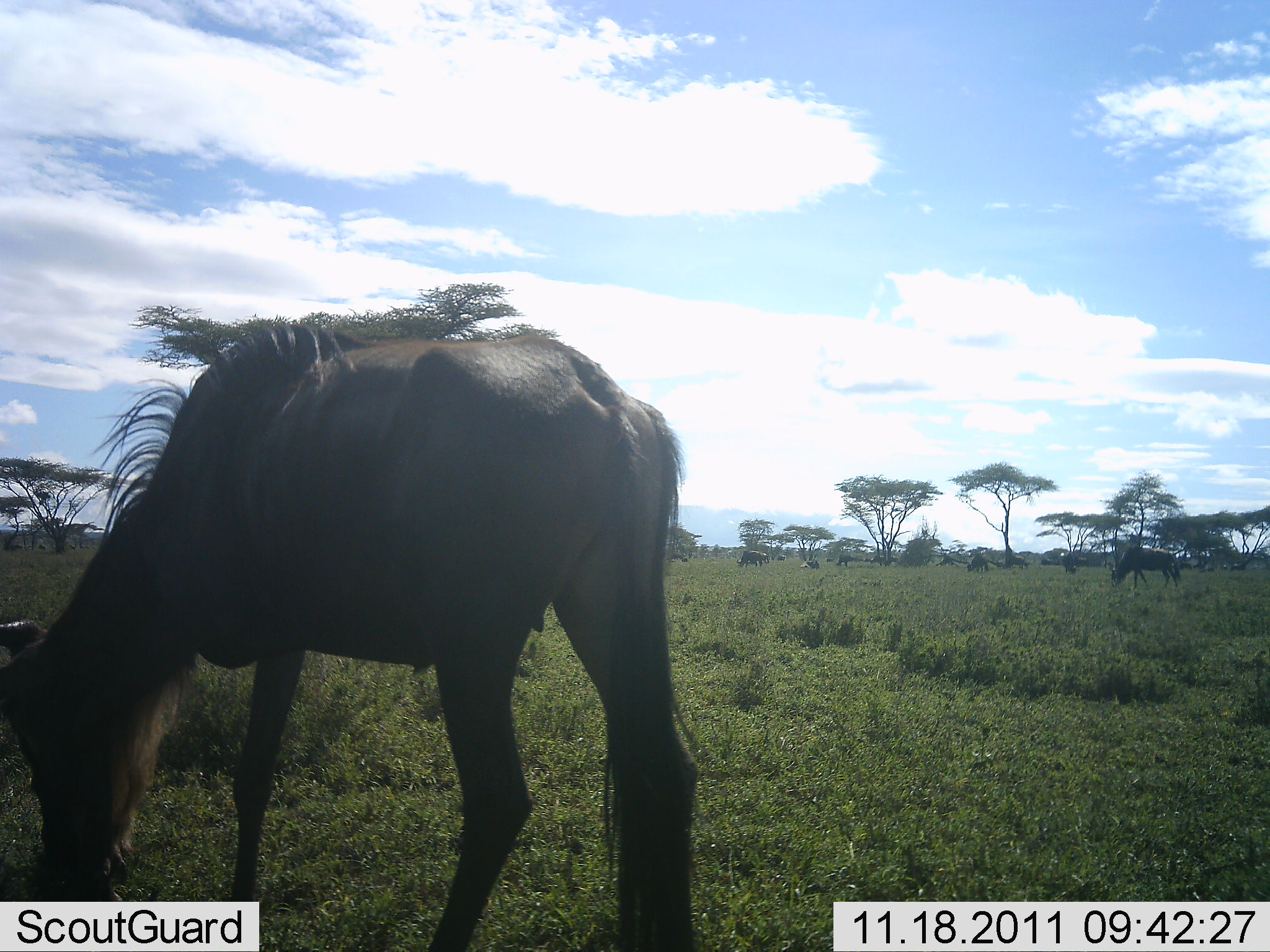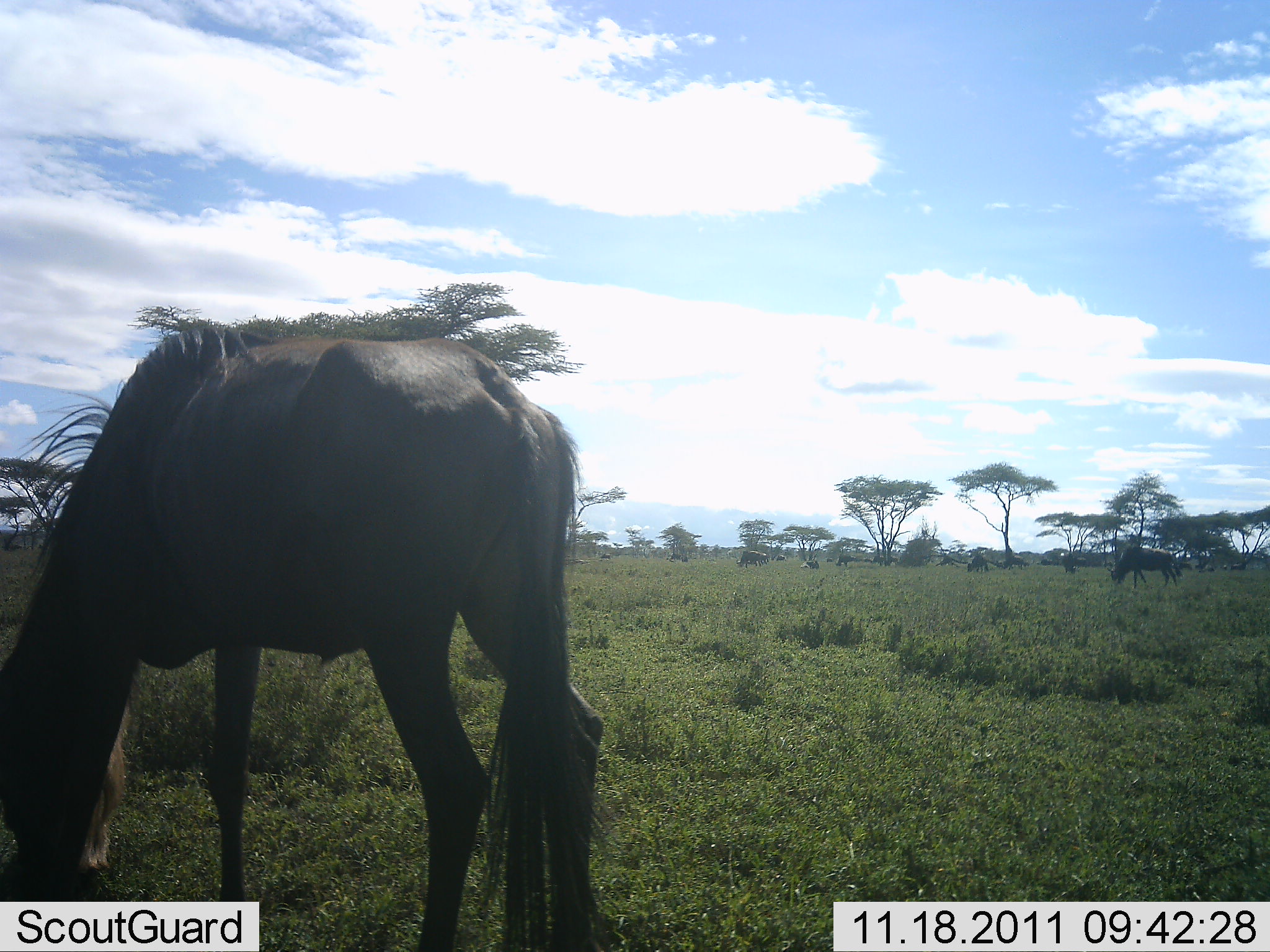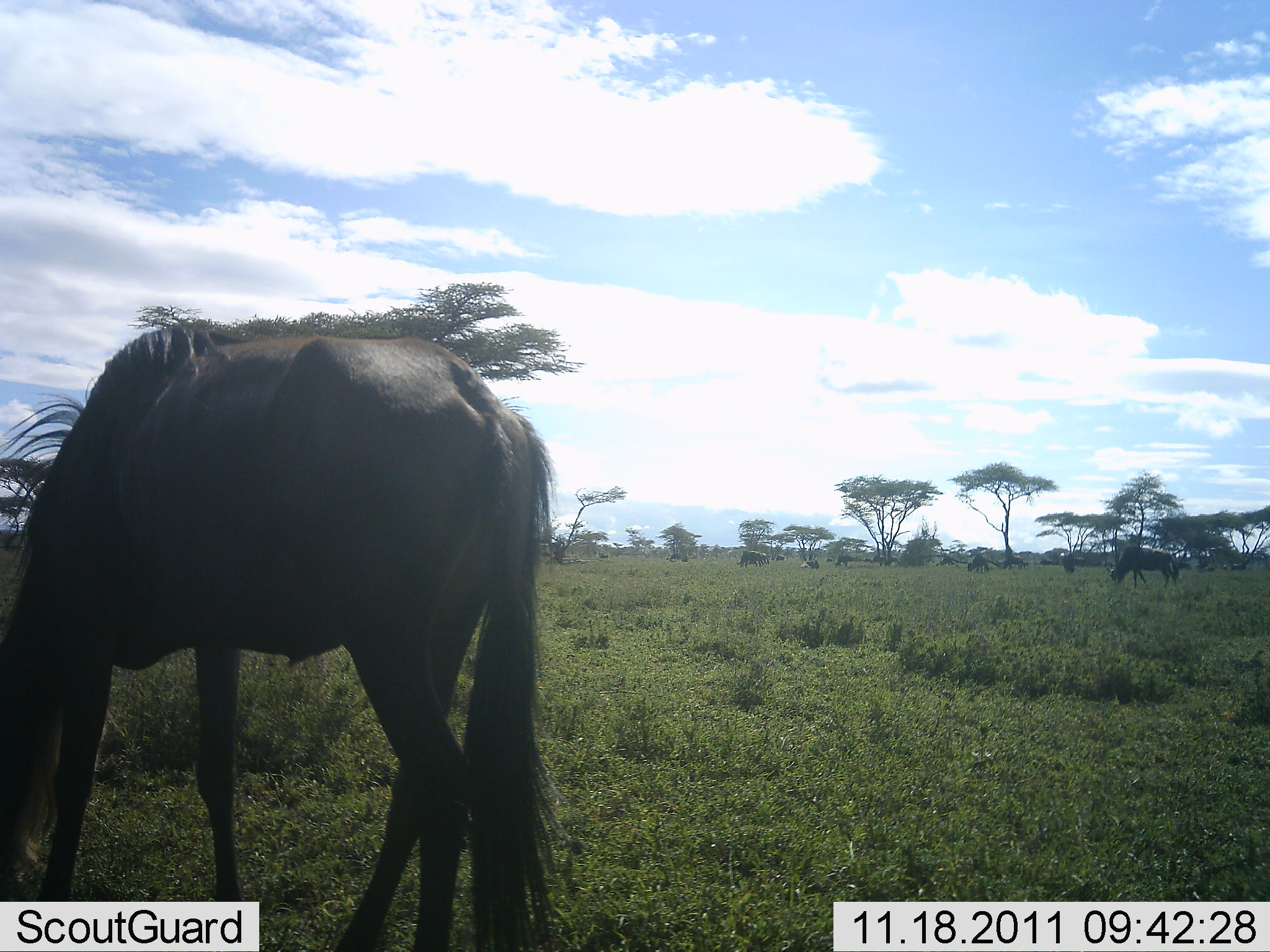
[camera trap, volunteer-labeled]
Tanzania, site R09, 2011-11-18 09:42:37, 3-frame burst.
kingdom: Animalia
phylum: Chordata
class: Mammalia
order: Artiodactyla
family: Bovidae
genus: Connochaetes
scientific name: Connochaetes taurinus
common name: blue wildebeest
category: wildebeest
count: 10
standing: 25%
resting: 0%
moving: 33%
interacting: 0%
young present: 0%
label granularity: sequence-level